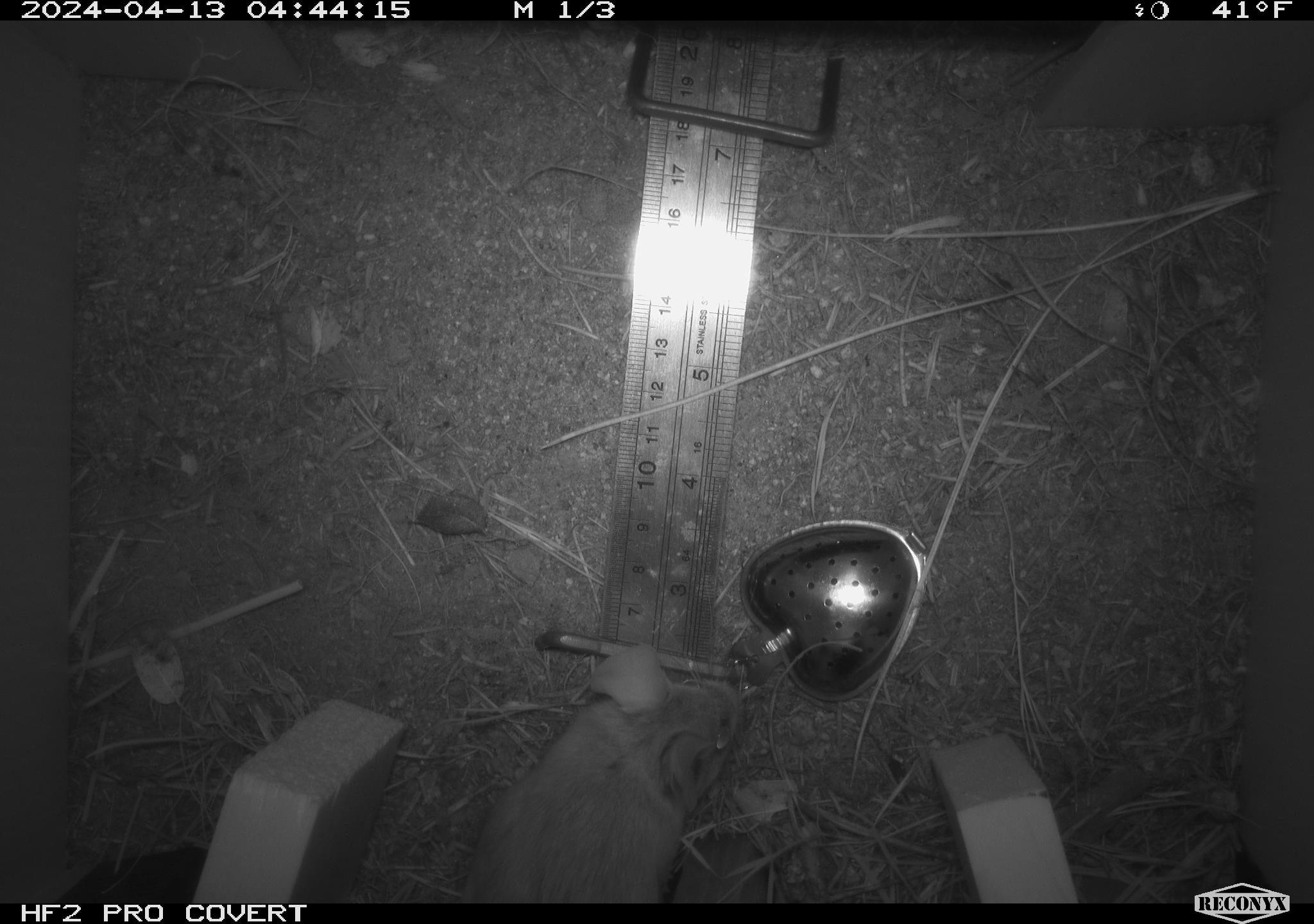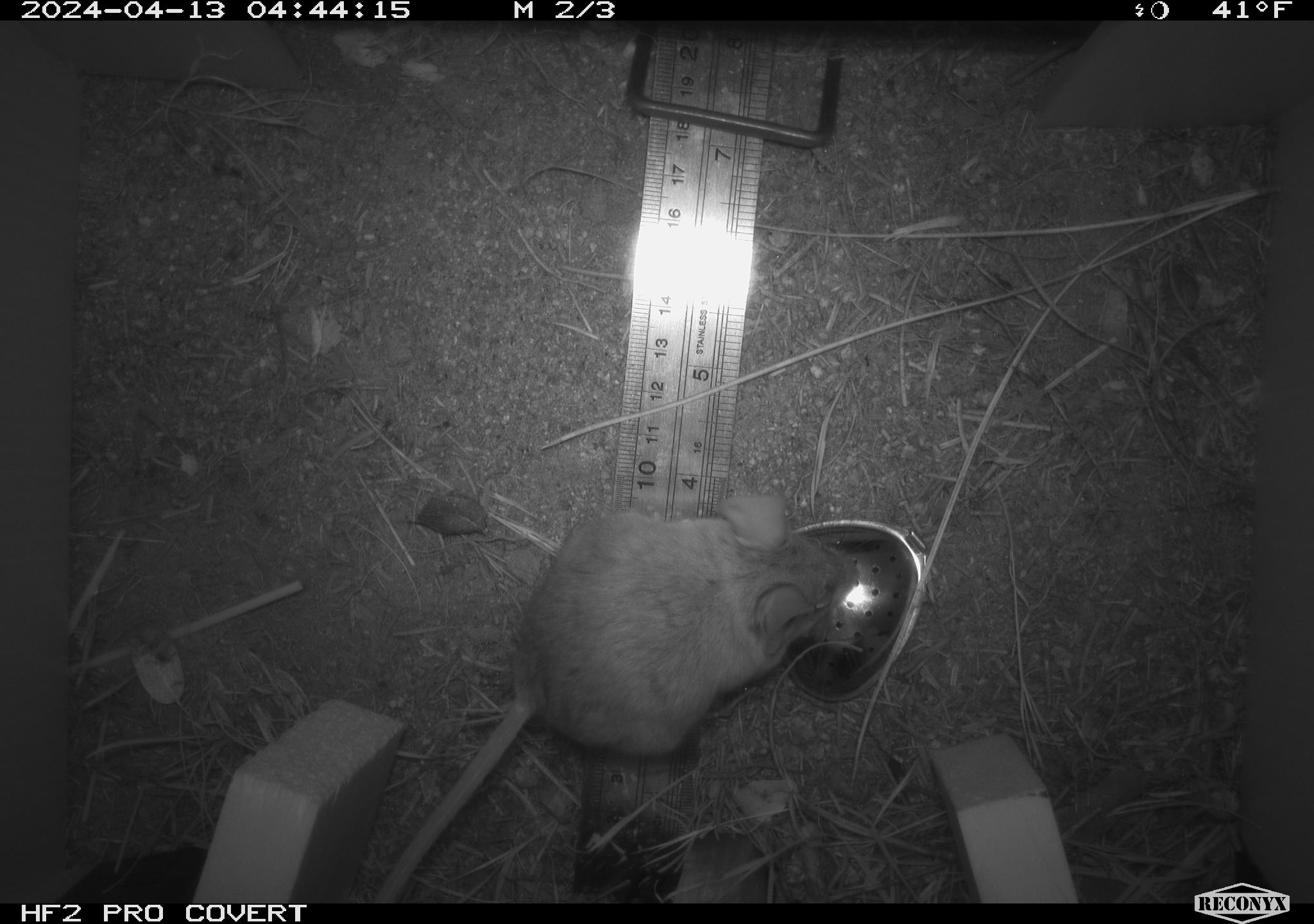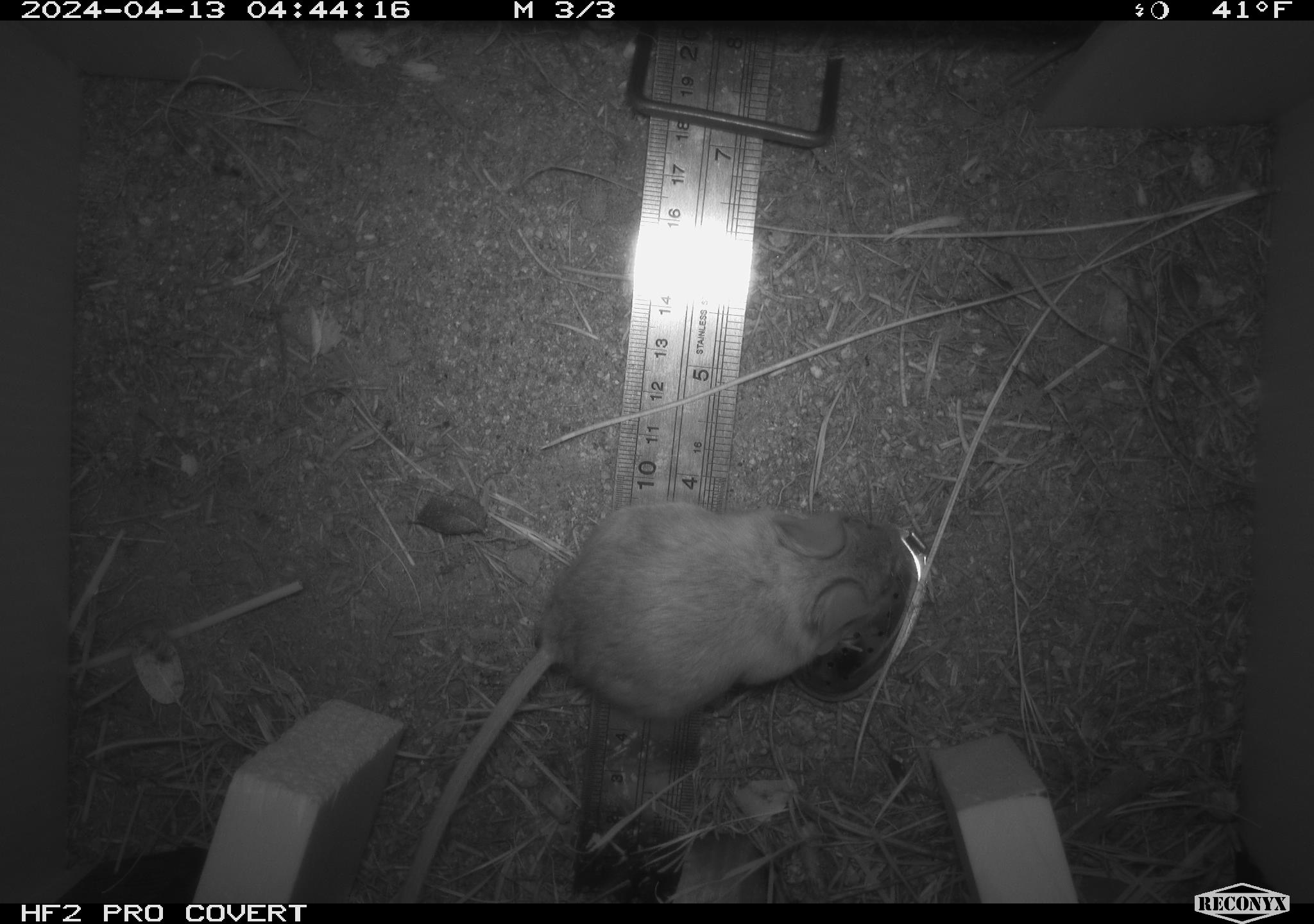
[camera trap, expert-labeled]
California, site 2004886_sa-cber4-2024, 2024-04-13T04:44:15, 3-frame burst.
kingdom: Animalia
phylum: Chordata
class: Mammalia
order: Rodentia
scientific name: Rodentia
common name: mouse species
Mouse species (Rodentia).